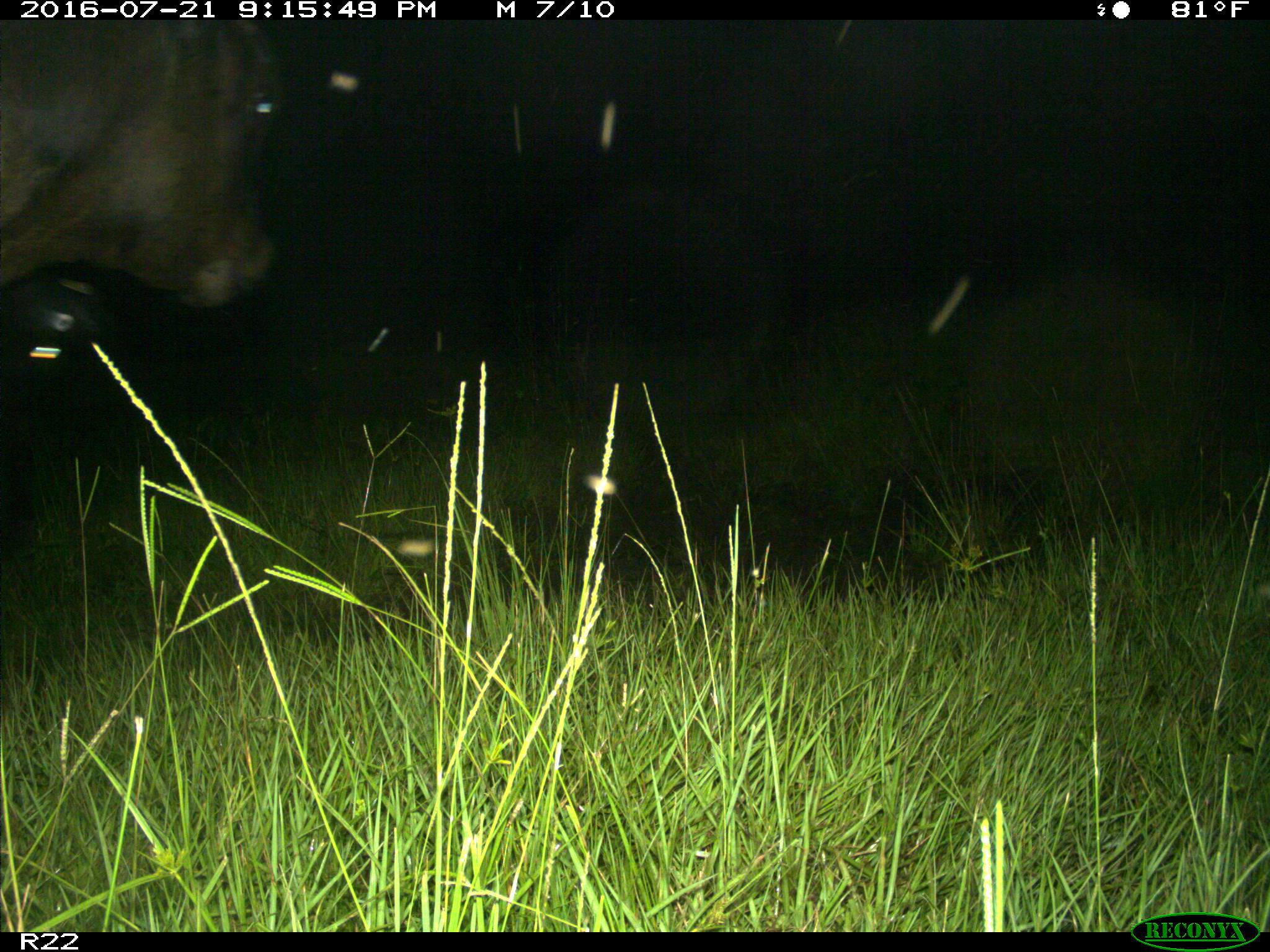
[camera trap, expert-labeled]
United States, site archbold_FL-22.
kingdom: Animalia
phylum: Chordata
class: Mammalia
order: Artiodactyla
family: Bovidae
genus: Bos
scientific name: Bos taurus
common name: domestic cow